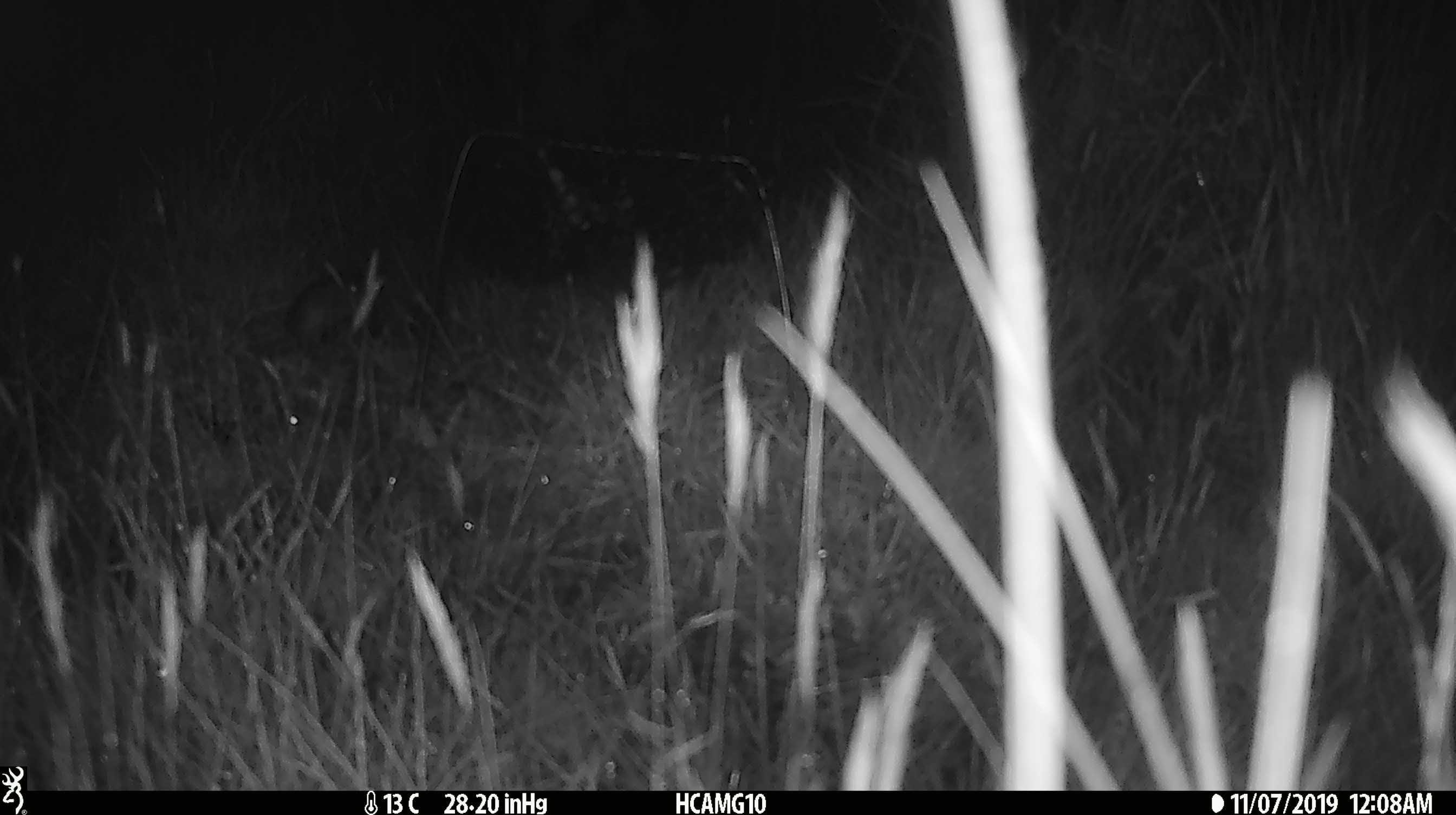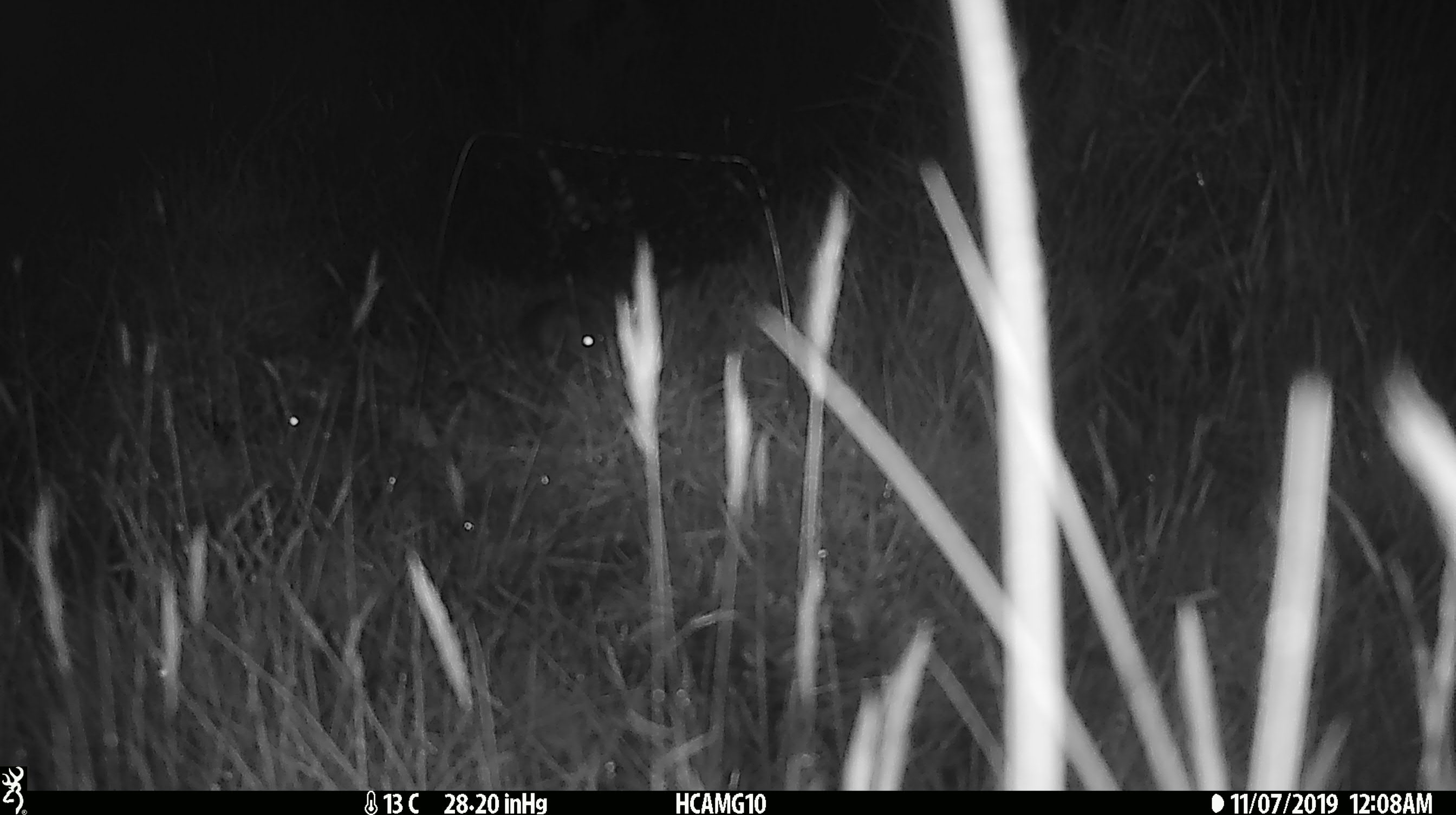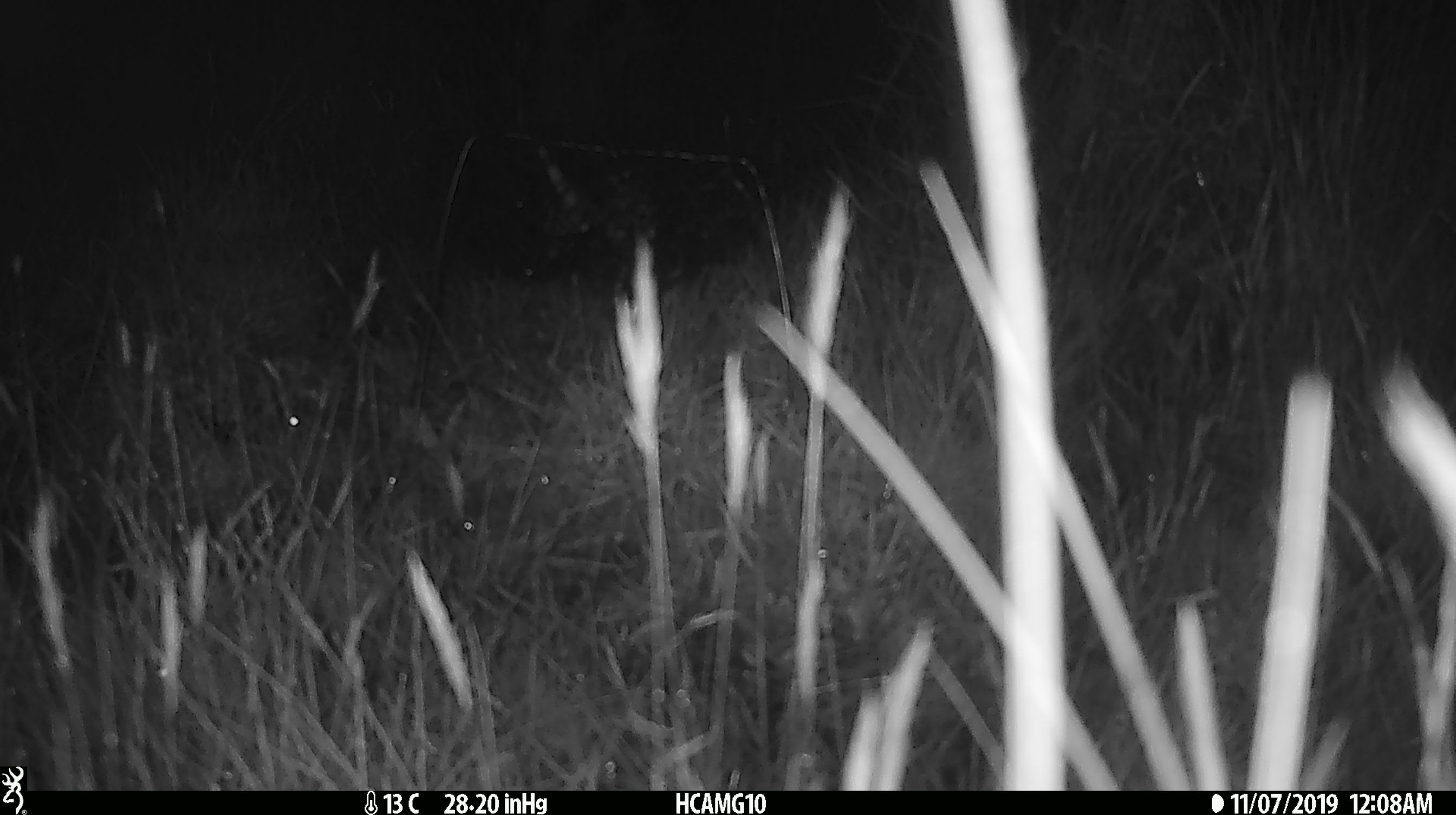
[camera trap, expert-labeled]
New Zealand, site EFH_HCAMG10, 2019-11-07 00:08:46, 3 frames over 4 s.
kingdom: Animalia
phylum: Chordata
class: Mammalia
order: Rodentia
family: Muridae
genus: Mus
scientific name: Mus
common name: mouse